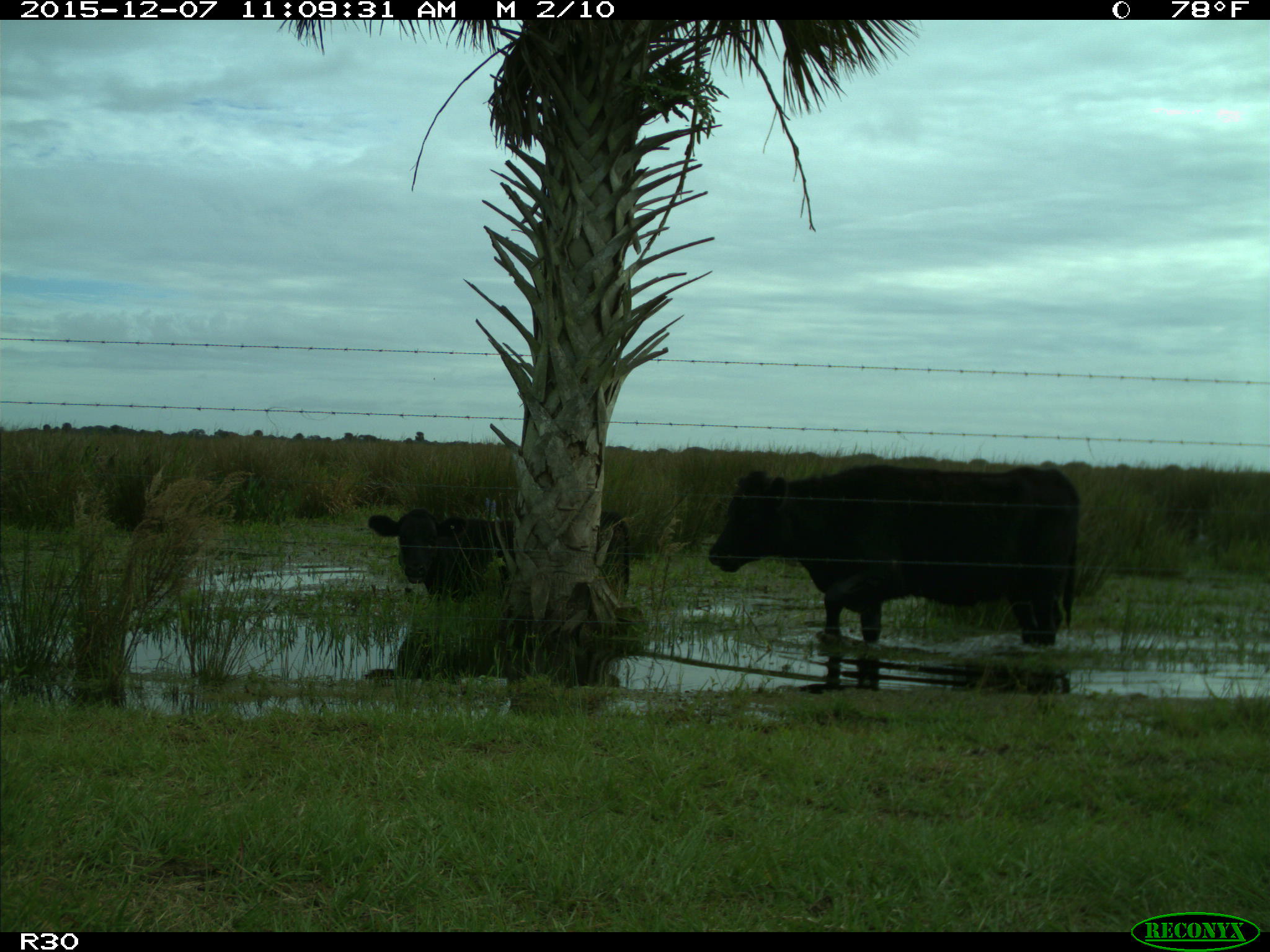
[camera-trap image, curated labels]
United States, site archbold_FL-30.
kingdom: Animalia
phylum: Chordata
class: Mammalia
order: Artiodactyla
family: Bovidae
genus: Bos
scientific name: Bos taurus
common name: domestic cow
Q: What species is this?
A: Bos taurus (domestic cow).